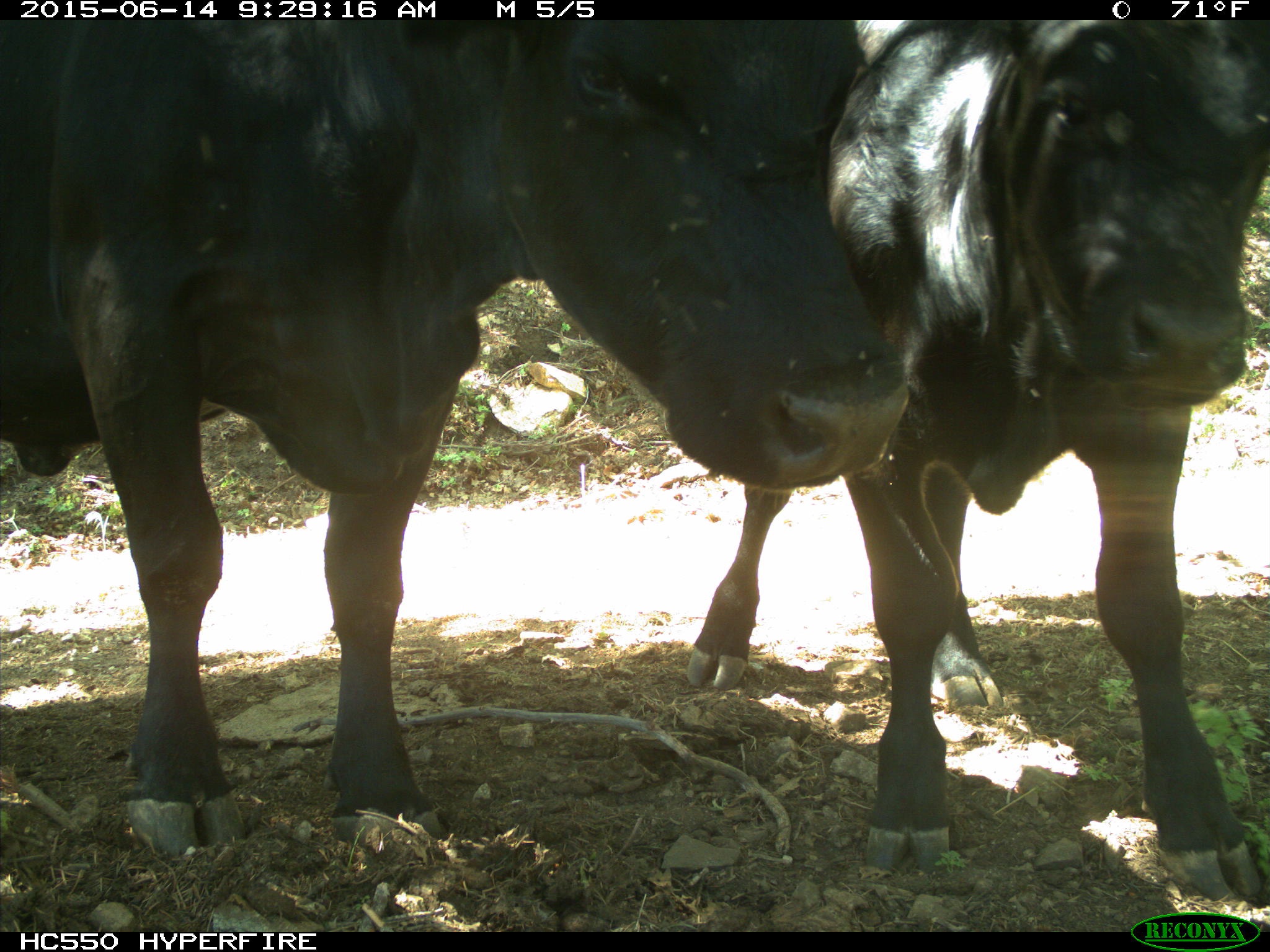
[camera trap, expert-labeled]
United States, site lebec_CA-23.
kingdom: Animalia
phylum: Chordata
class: Mammalia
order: Artiodactyla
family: Bovidae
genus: Bos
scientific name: Bos taurus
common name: domestic cow